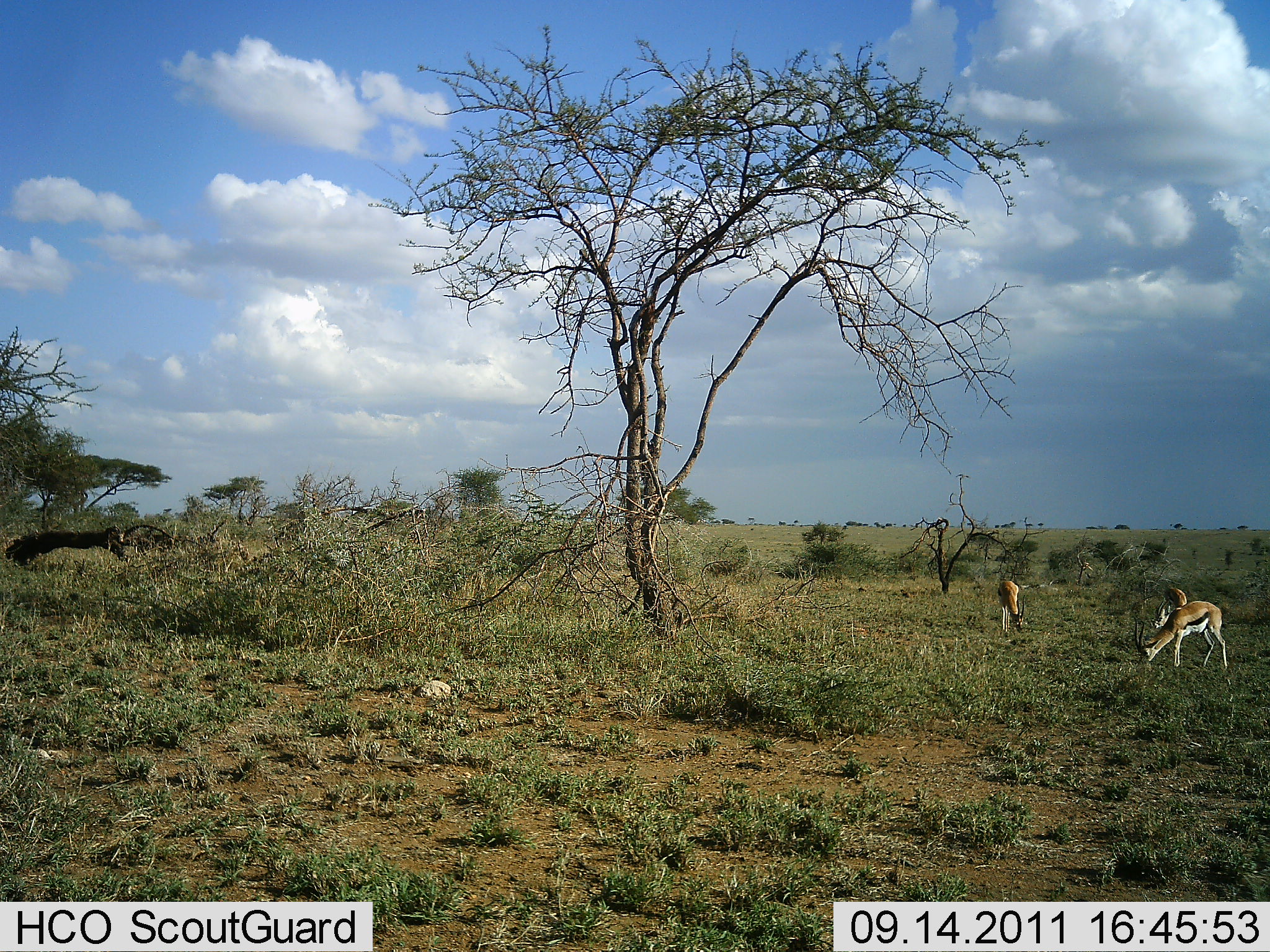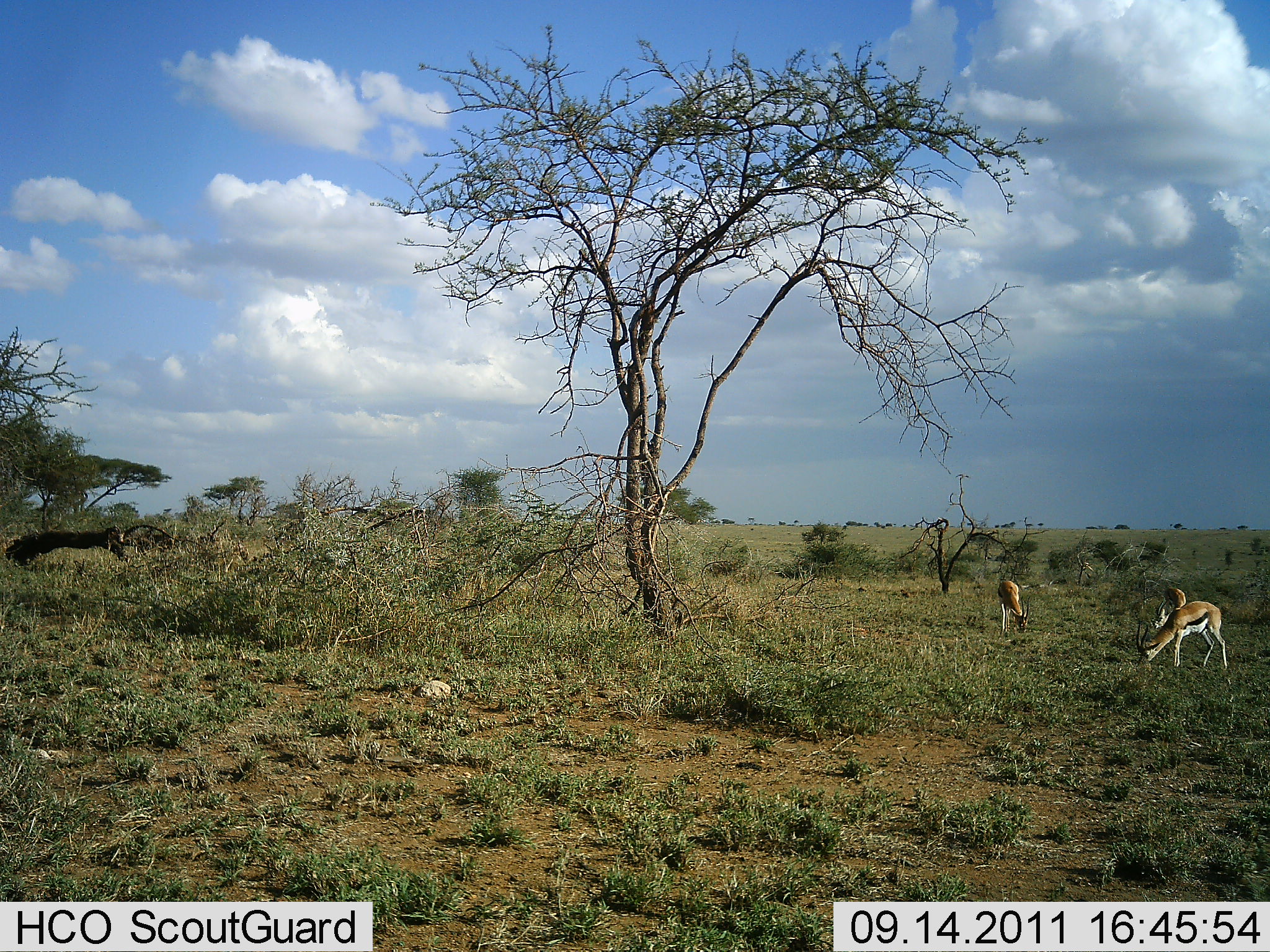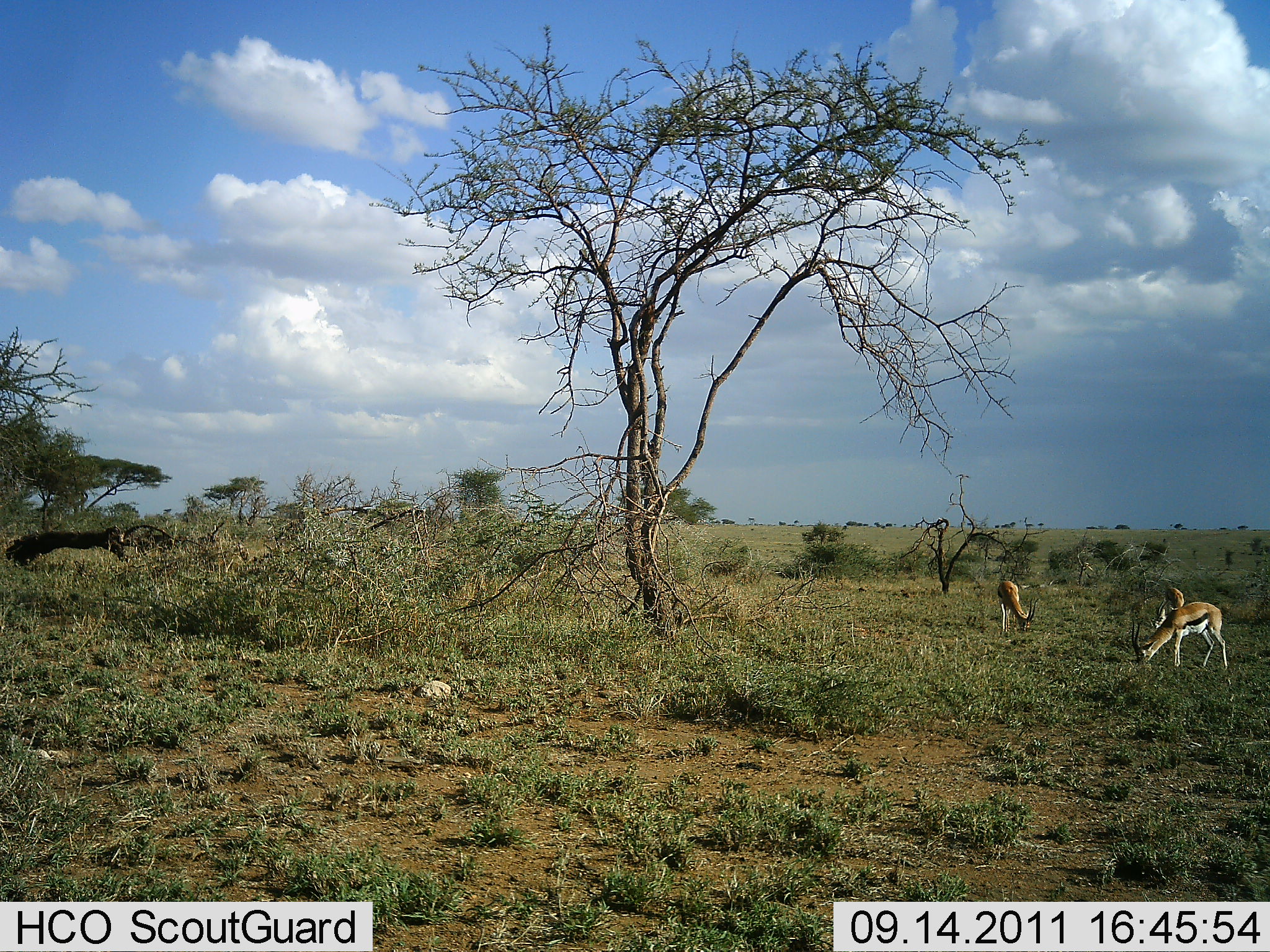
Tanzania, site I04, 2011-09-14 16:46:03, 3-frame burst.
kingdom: Animalia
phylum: Chordata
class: Mammalia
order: Artiodactyla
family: Bovidae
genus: Eudorcas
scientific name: Eudorcas thomsonii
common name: thomson's gazelle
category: gazellethomsons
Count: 3.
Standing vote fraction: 7%.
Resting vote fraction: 0%.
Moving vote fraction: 0%.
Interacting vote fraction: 0%.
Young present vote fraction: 0%.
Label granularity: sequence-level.